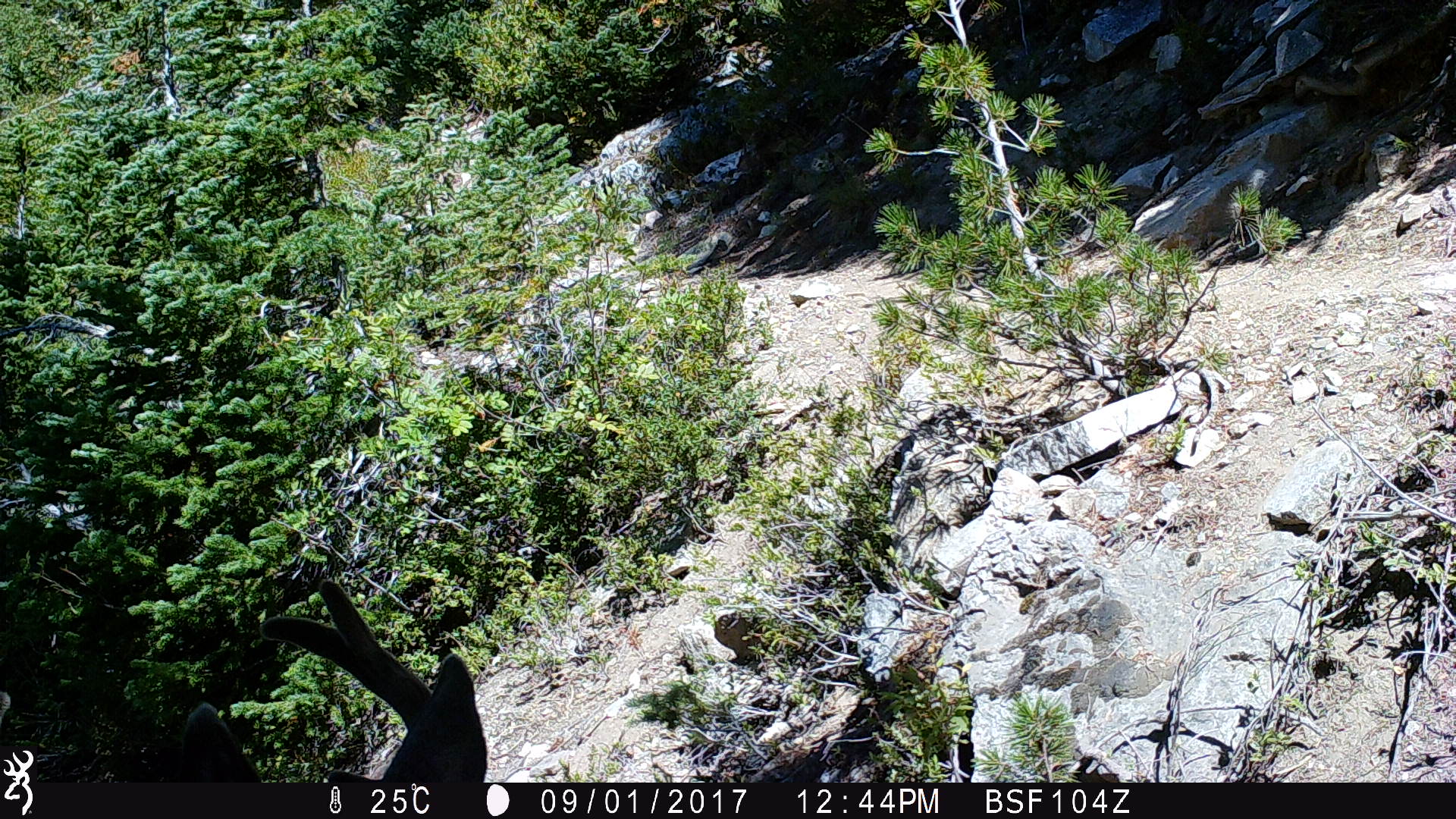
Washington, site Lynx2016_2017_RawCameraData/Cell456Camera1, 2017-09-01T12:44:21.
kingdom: Animalia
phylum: Chordata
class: Mammalia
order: Artiodactyla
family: Cervidae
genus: Odocoileus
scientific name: Odocoileus hemionus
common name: mule deer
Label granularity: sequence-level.